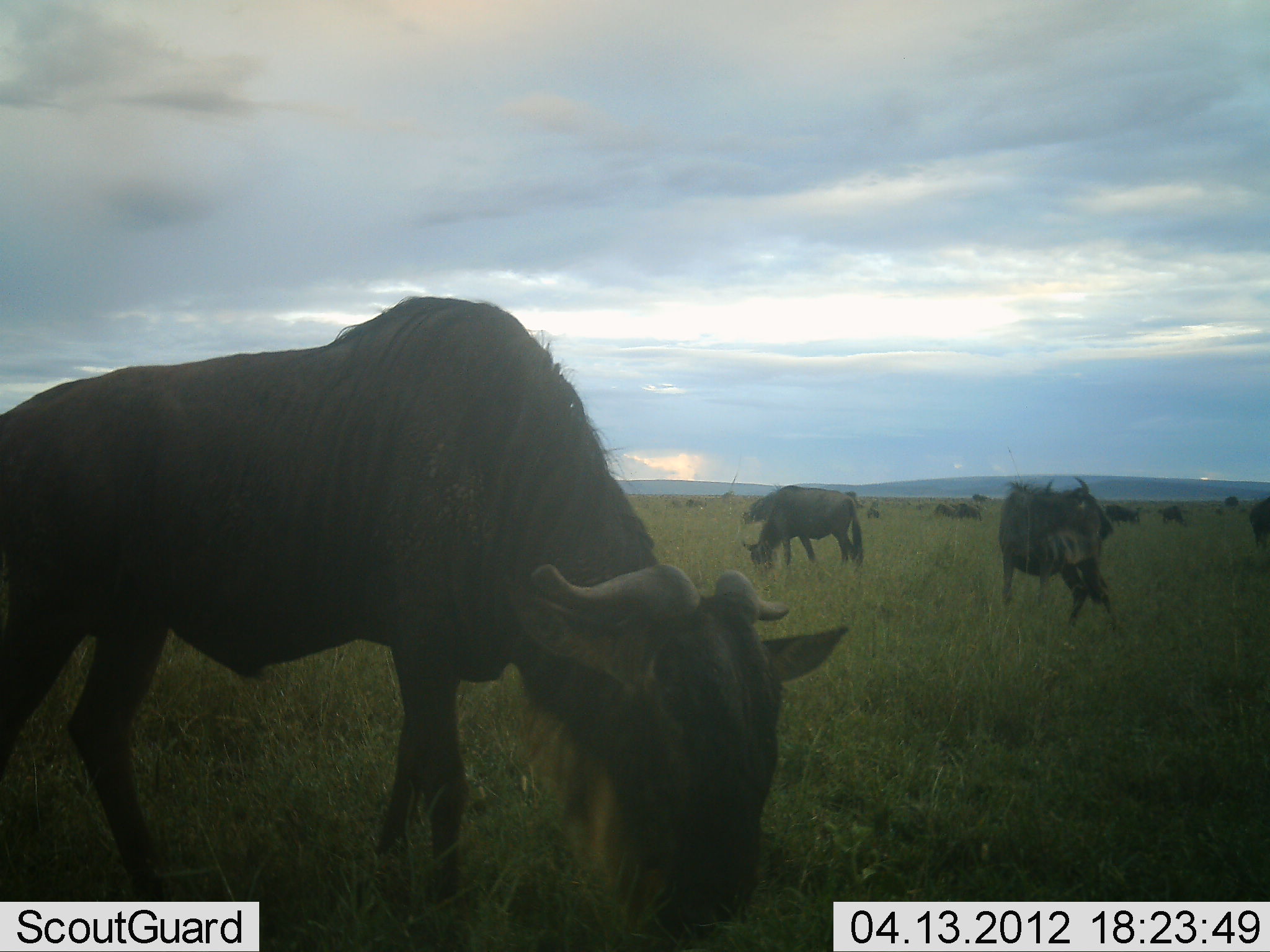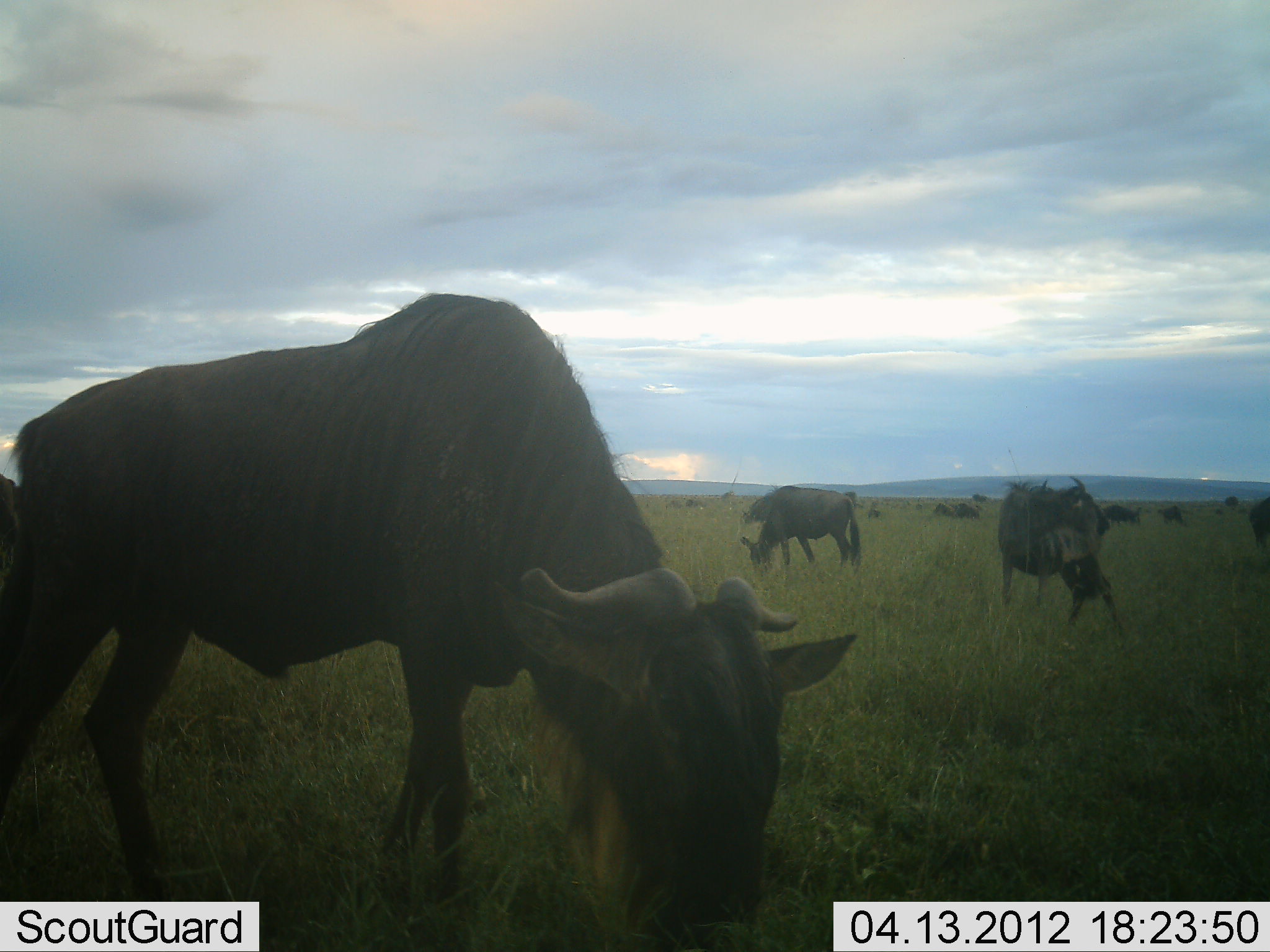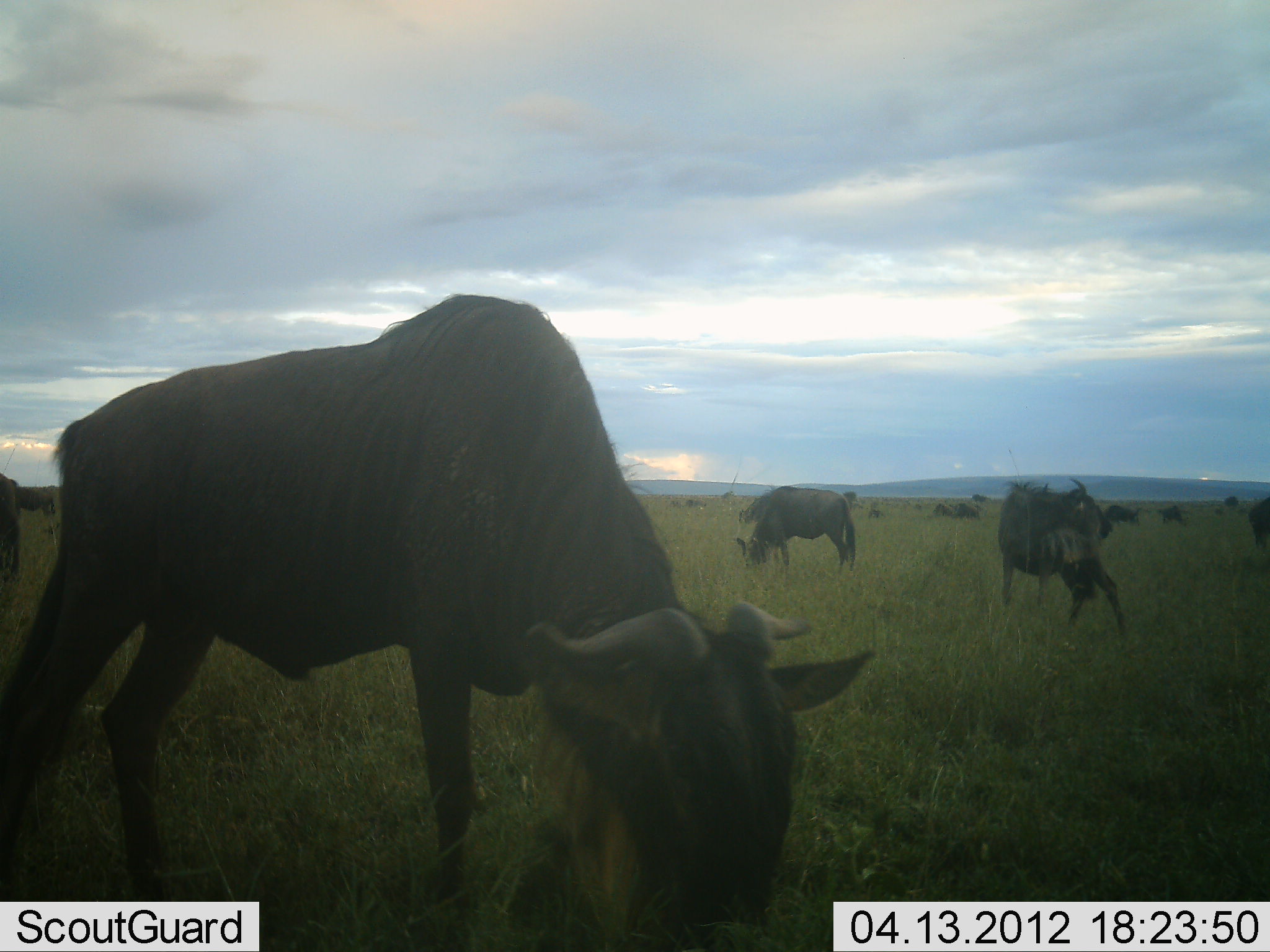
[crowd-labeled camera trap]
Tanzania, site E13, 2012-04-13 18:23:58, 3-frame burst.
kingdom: Animalia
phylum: Chordata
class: Mammalia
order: Artiodactyla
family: Bovidae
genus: Connochaetes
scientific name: Connochaetes taurinus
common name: blue wildebeest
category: wildebeest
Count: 11-50.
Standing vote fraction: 48%.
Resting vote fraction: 9%.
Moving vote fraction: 13%.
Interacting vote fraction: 0%.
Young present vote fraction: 4%.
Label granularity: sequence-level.